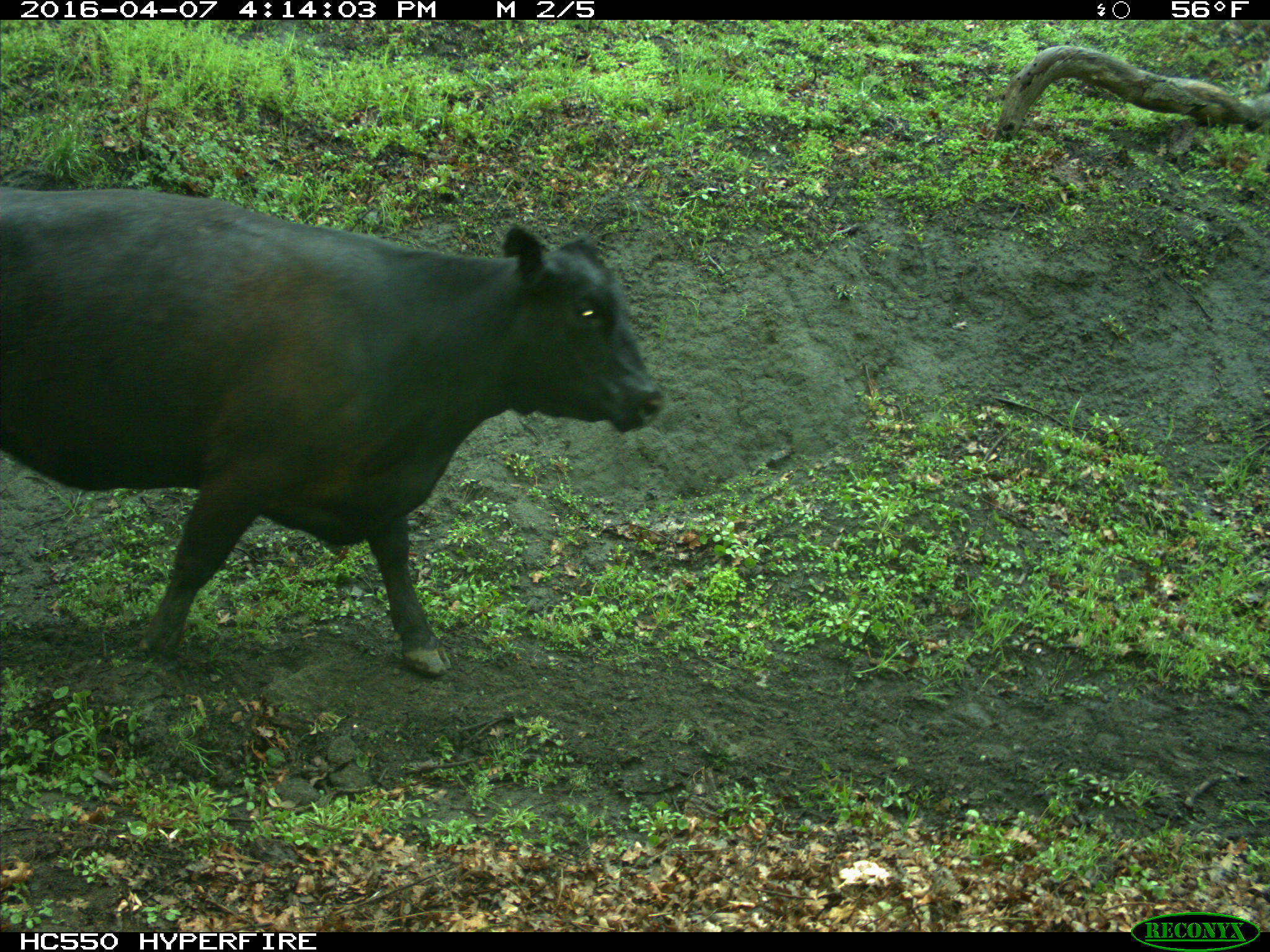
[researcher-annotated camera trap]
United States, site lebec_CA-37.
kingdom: Animalia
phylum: Chordata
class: Mammalia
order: Artiodactyla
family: Bovidae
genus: Bos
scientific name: Bos taurus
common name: domestic cow